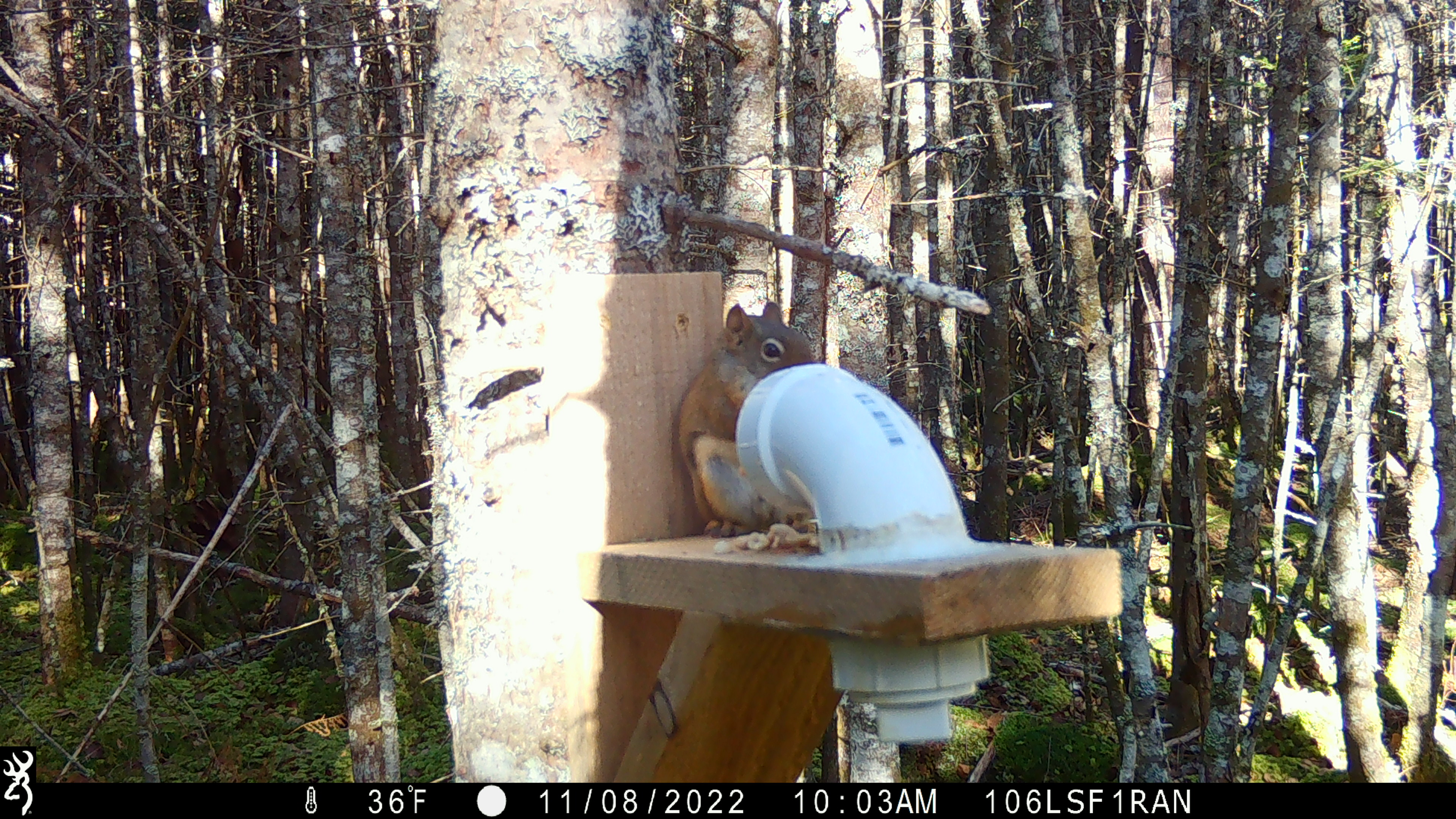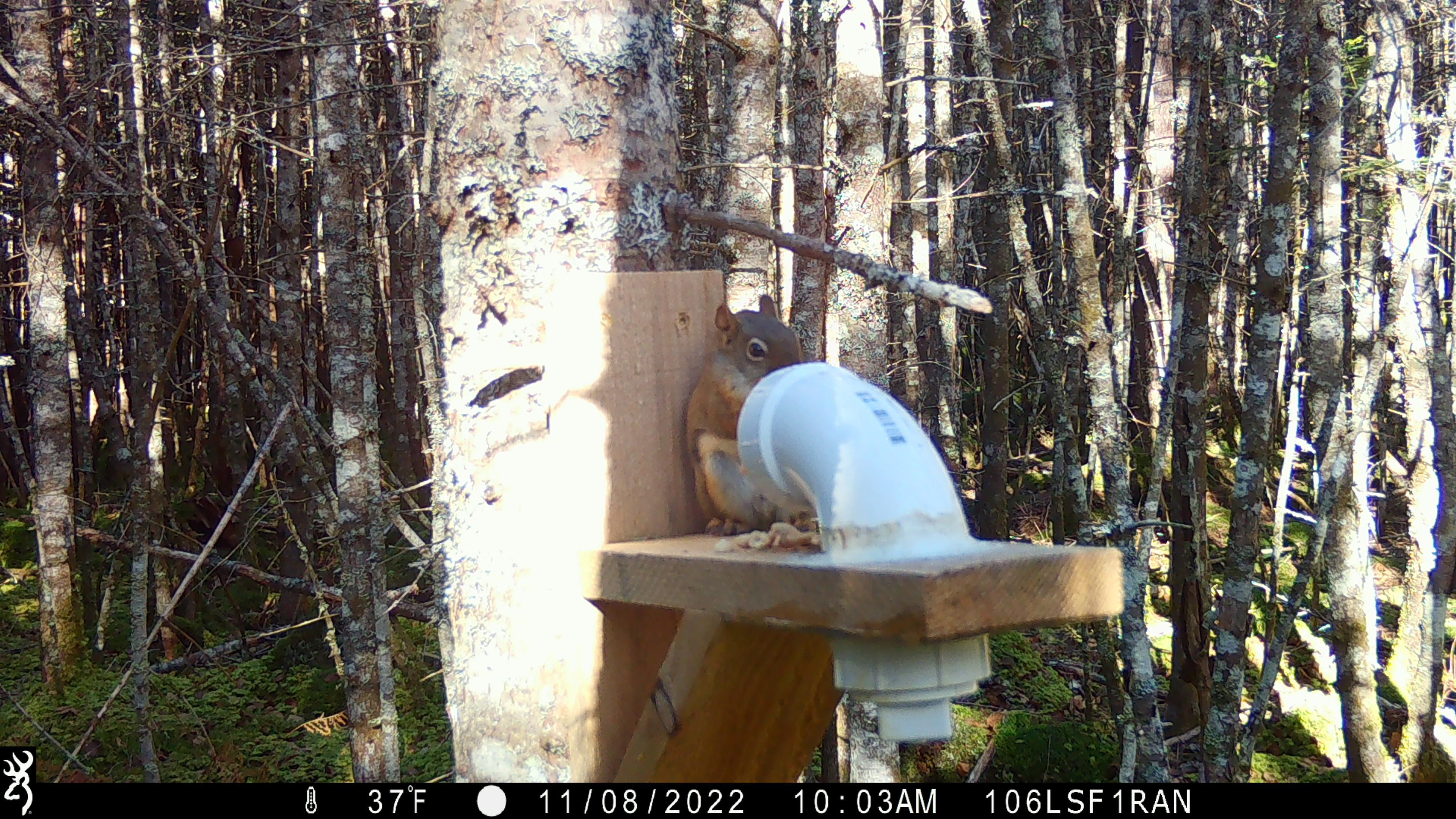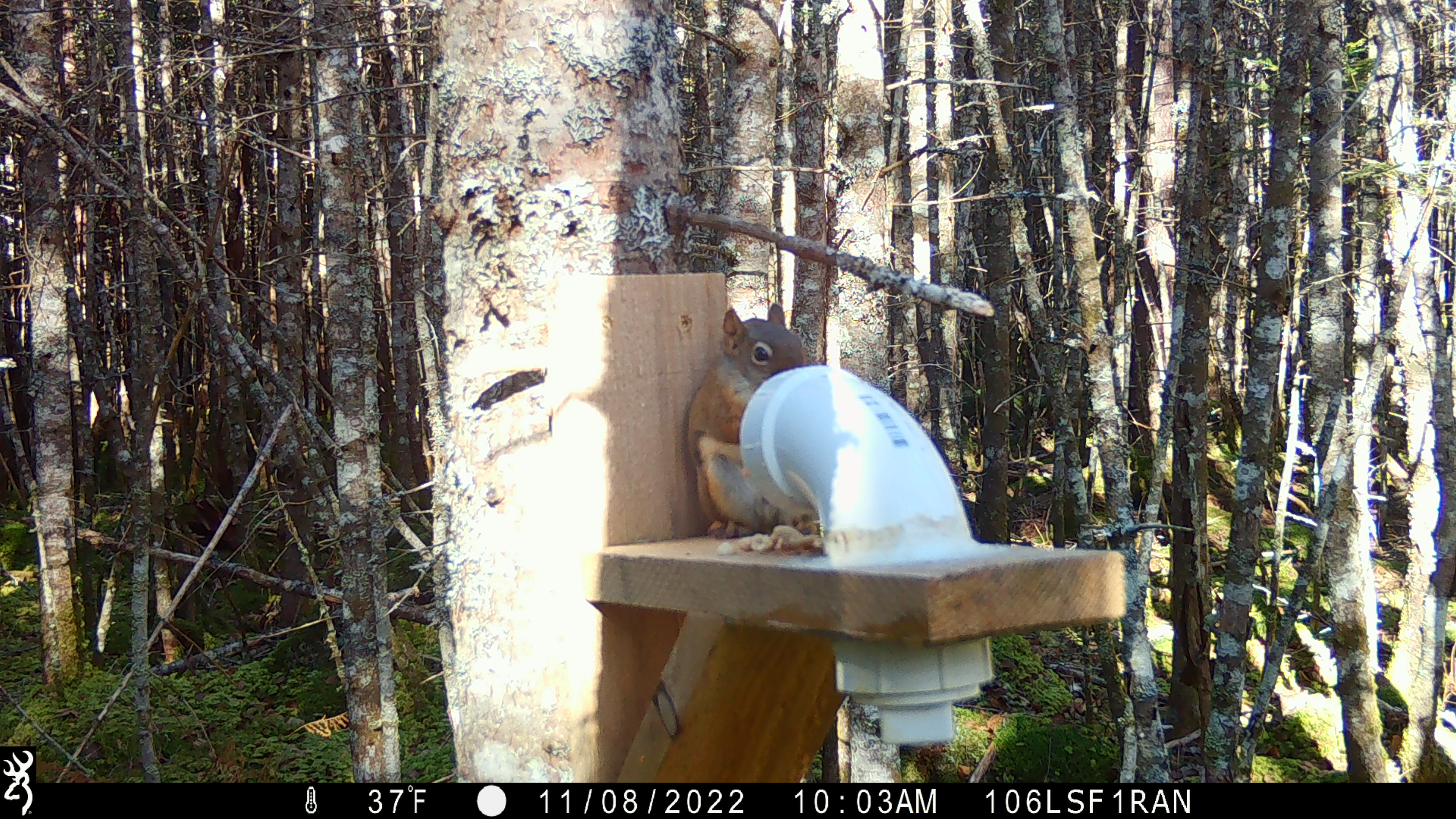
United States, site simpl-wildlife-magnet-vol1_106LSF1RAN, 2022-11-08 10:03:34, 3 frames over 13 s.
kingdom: Animalia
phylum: Chordata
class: Mammalia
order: Rodentia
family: Sciuridae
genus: Tamiasciurus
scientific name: Tamiasciurus hudsonicus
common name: red squirrel